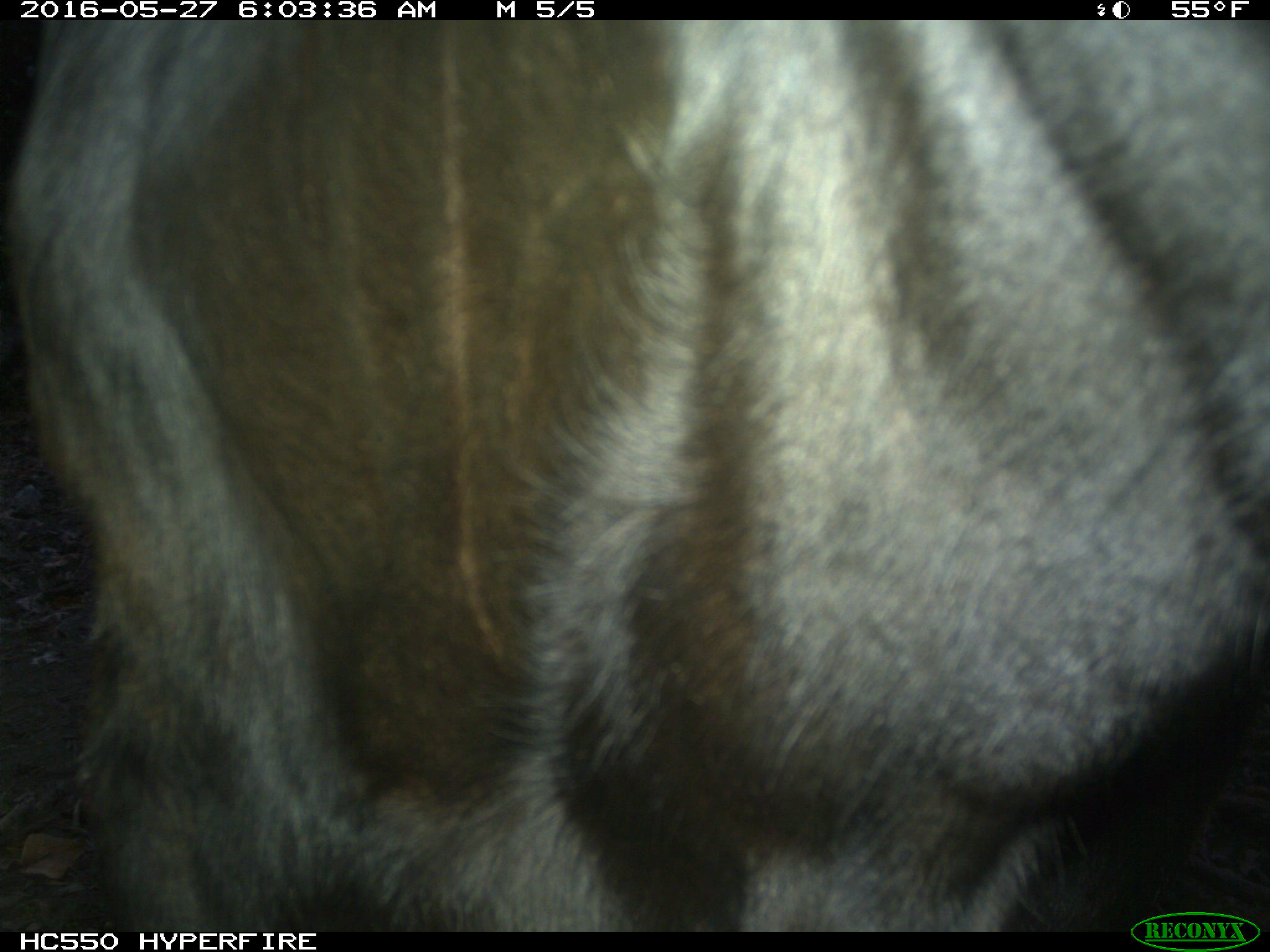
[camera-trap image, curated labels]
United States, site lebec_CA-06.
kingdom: Animalia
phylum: Chordata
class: Mammalia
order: Artiodactyla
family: Bovidae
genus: Bos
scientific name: Bos taurus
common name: domestic cow